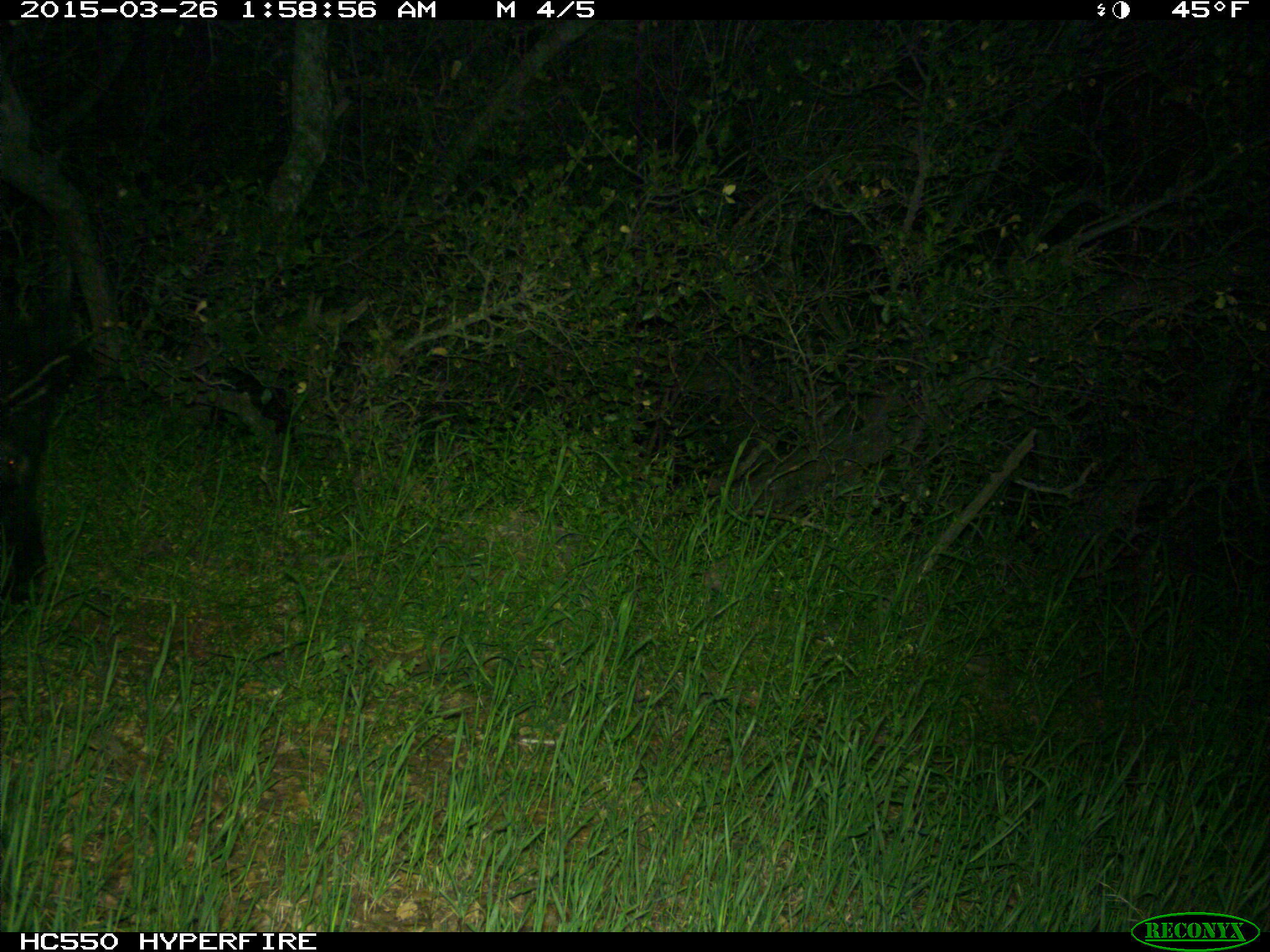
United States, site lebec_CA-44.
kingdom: Animalia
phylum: Chordata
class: Mammalia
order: Artiodactyla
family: Suidae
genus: Sus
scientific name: Sus scrofa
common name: wild boar